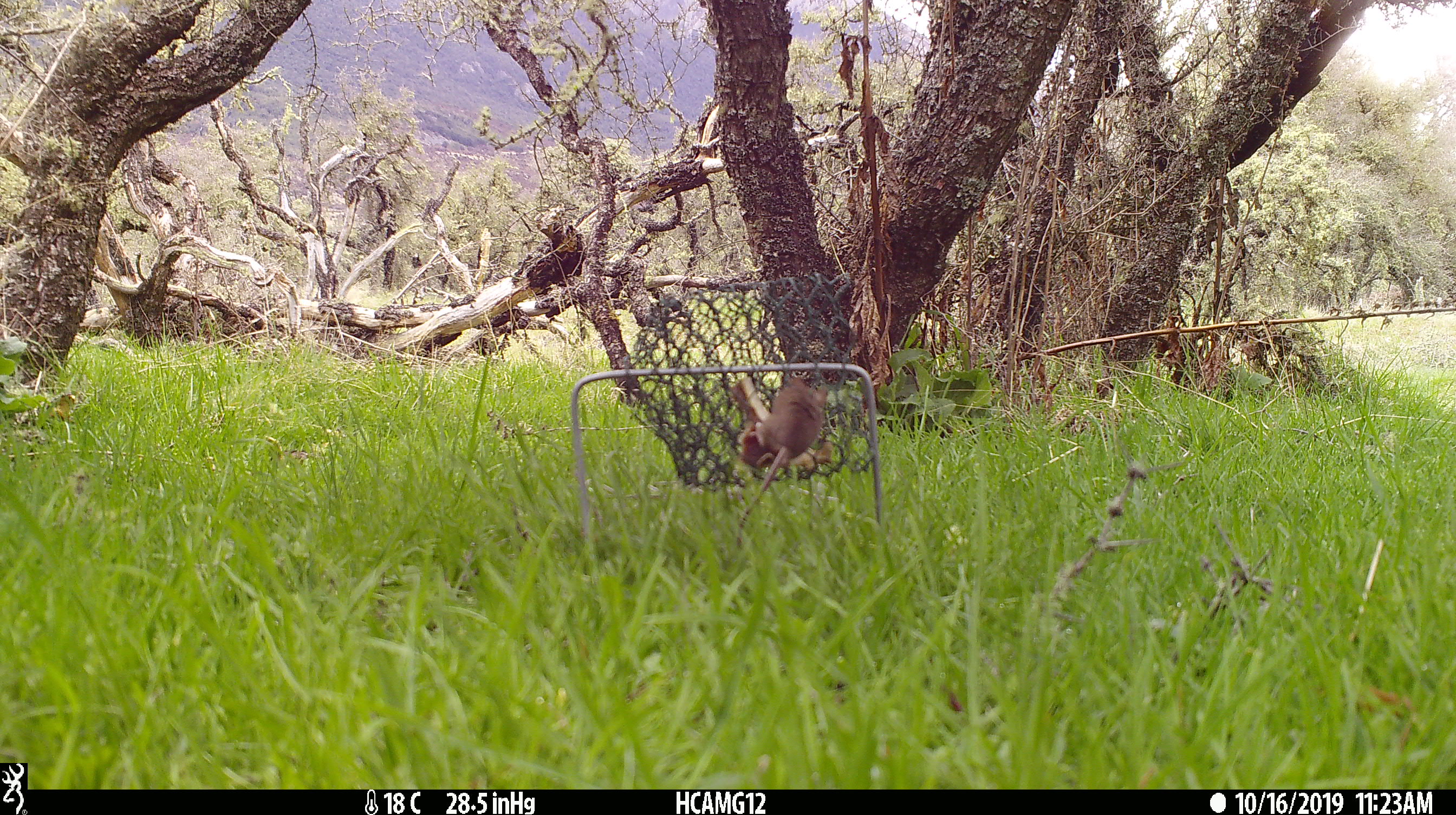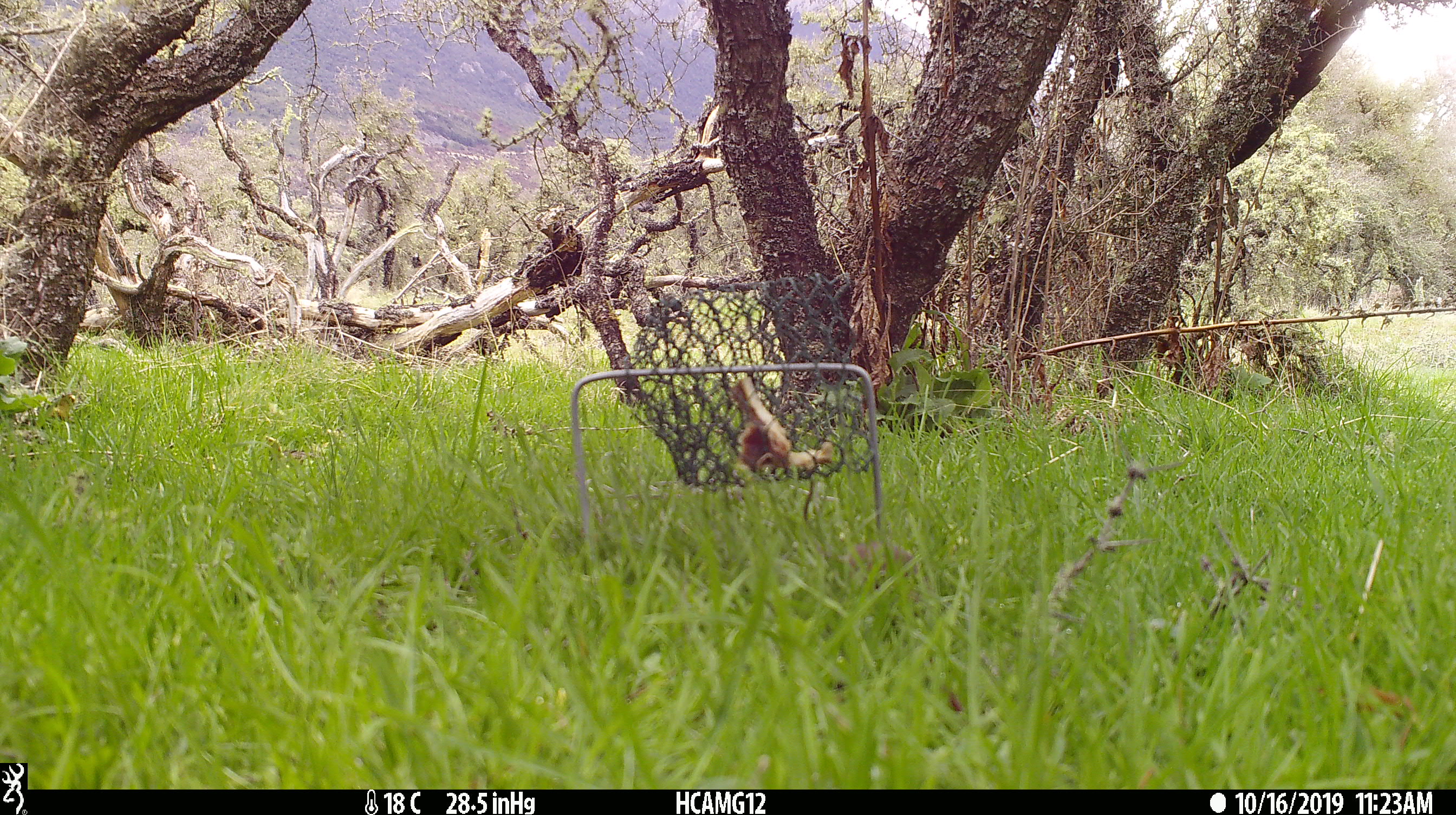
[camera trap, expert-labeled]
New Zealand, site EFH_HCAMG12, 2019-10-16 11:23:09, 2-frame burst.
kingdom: Animalia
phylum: Chordata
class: Mammalia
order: Rodentia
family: Muridae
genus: Mus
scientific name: Mus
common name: mouse